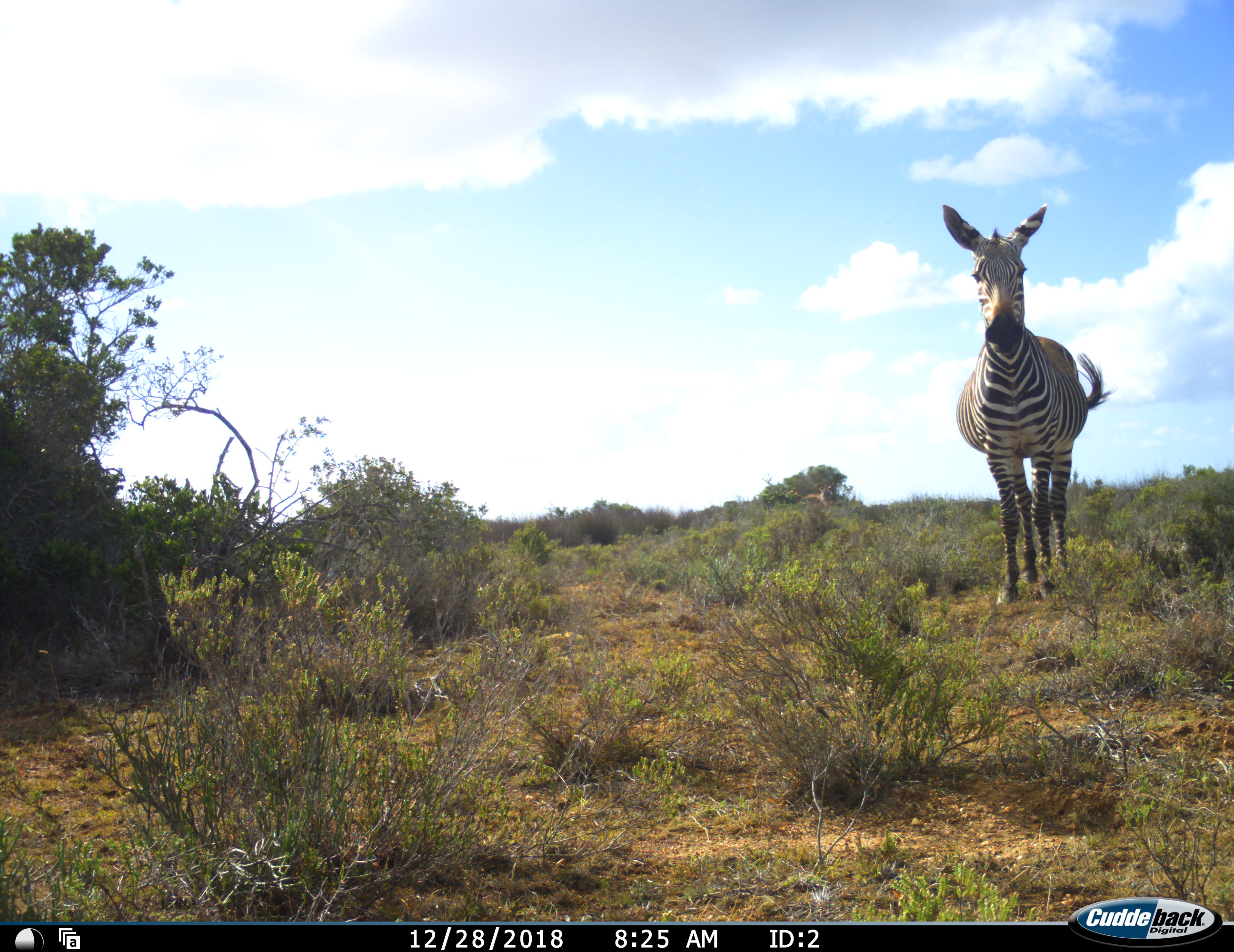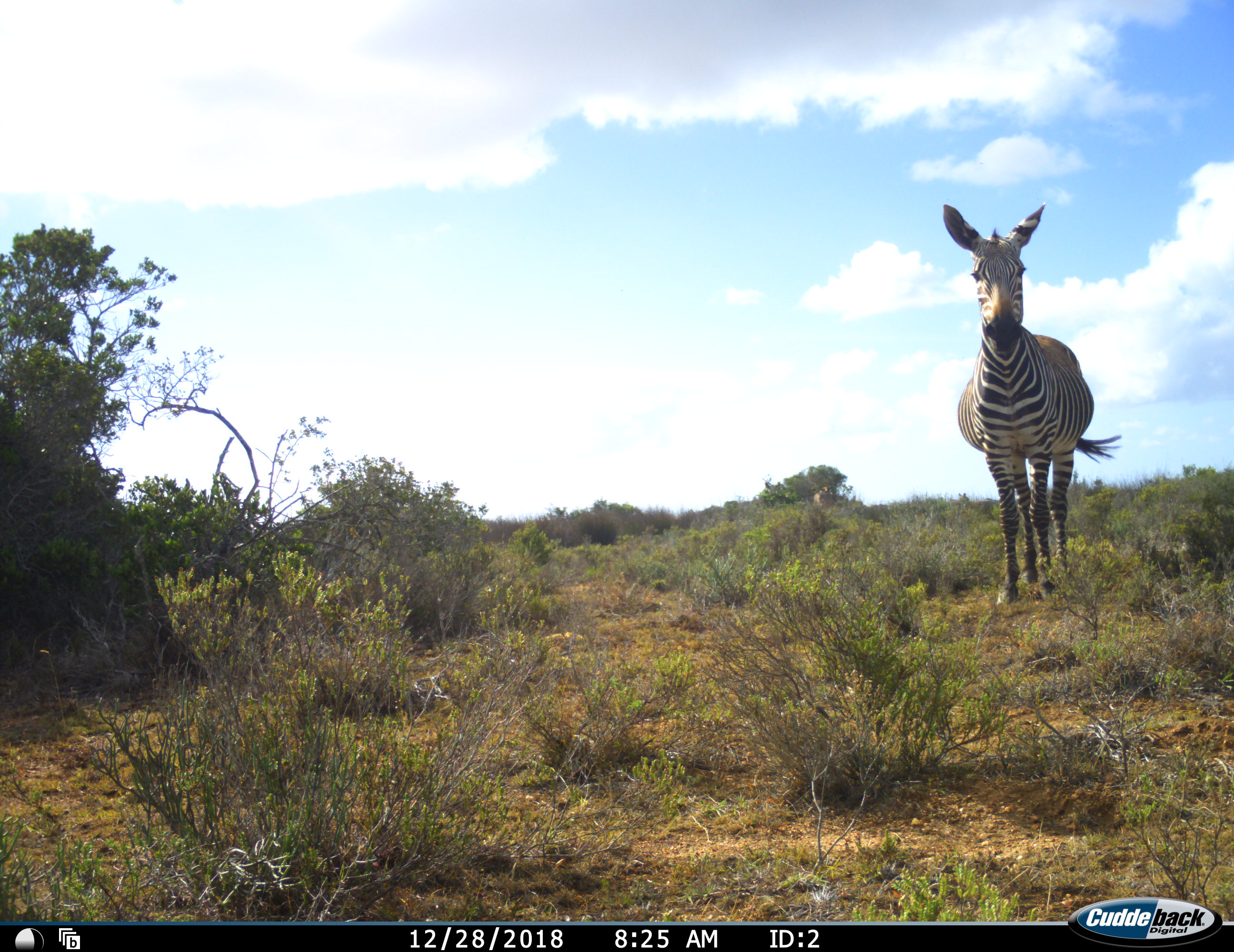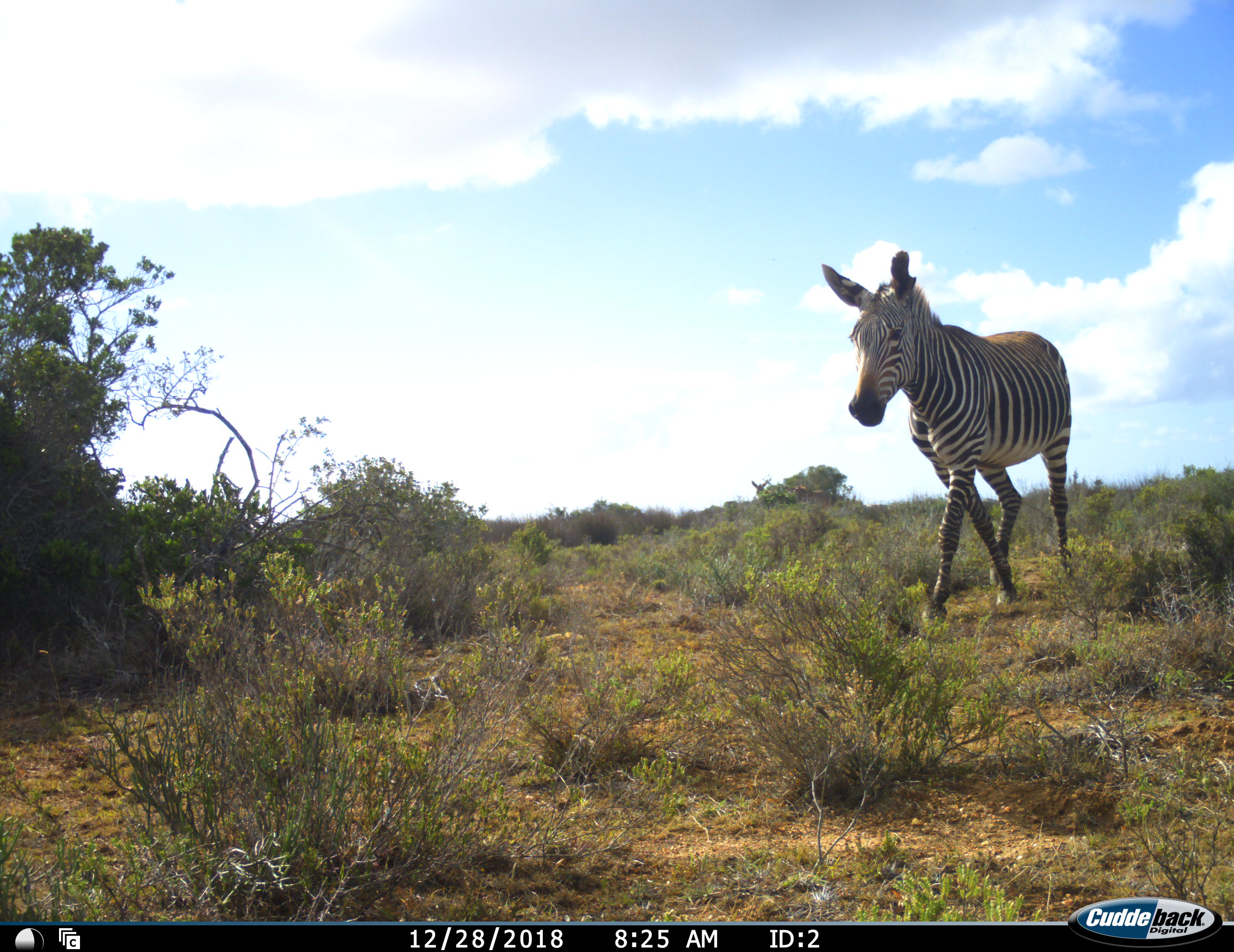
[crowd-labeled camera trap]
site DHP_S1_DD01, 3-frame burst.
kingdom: Animalia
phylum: Chordata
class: Mammalia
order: Perissodactyla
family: Equidae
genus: Equus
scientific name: Equus zebra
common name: mountain zebra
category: zebramountain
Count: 1.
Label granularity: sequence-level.